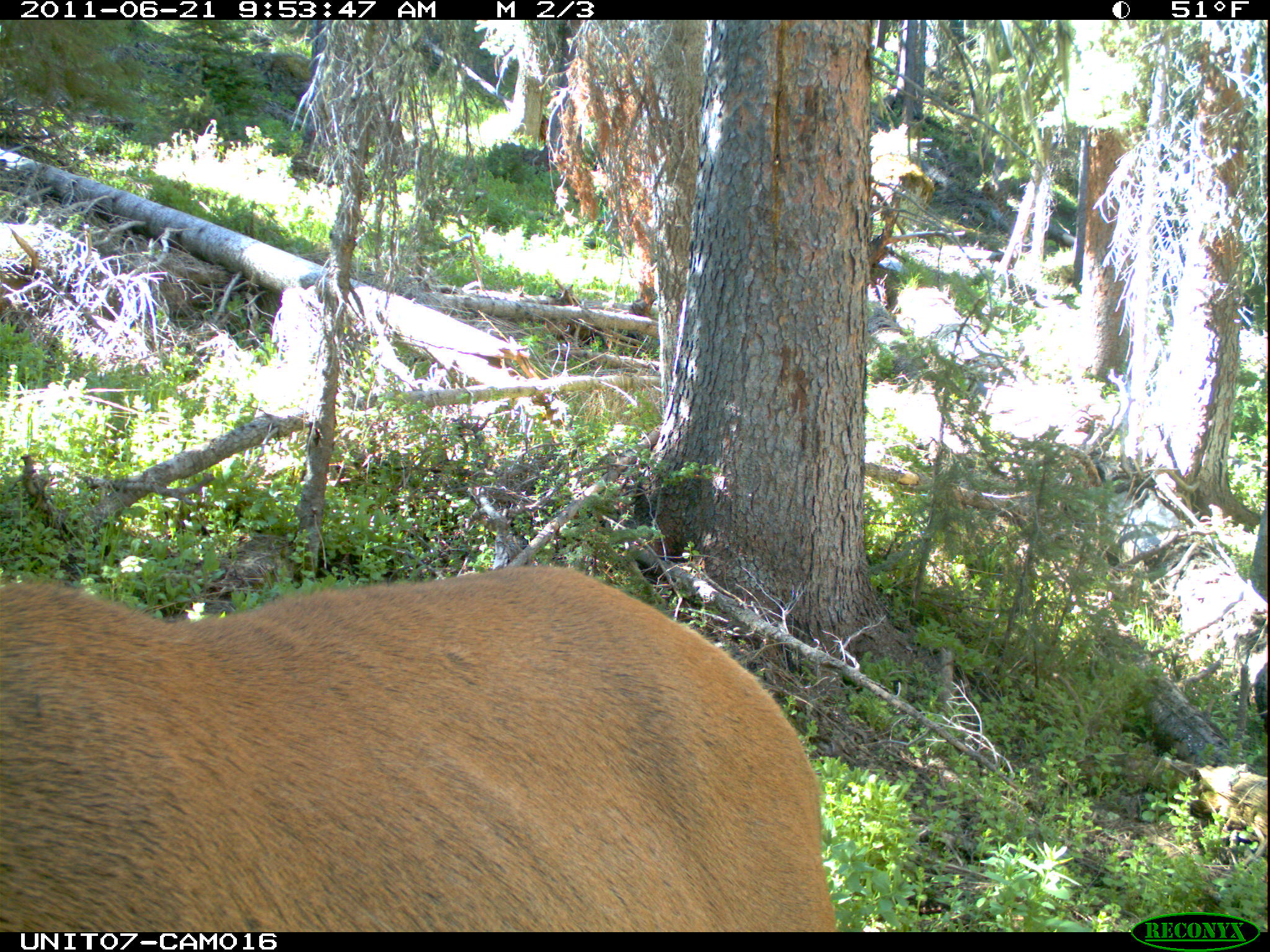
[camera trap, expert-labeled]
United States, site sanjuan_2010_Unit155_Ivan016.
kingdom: Animalia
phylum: Chordata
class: Mammalia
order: Artiodactyla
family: Cervidae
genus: Cervus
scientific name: Cervus elaphus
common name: red deer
Cervus elaphus (red deer).